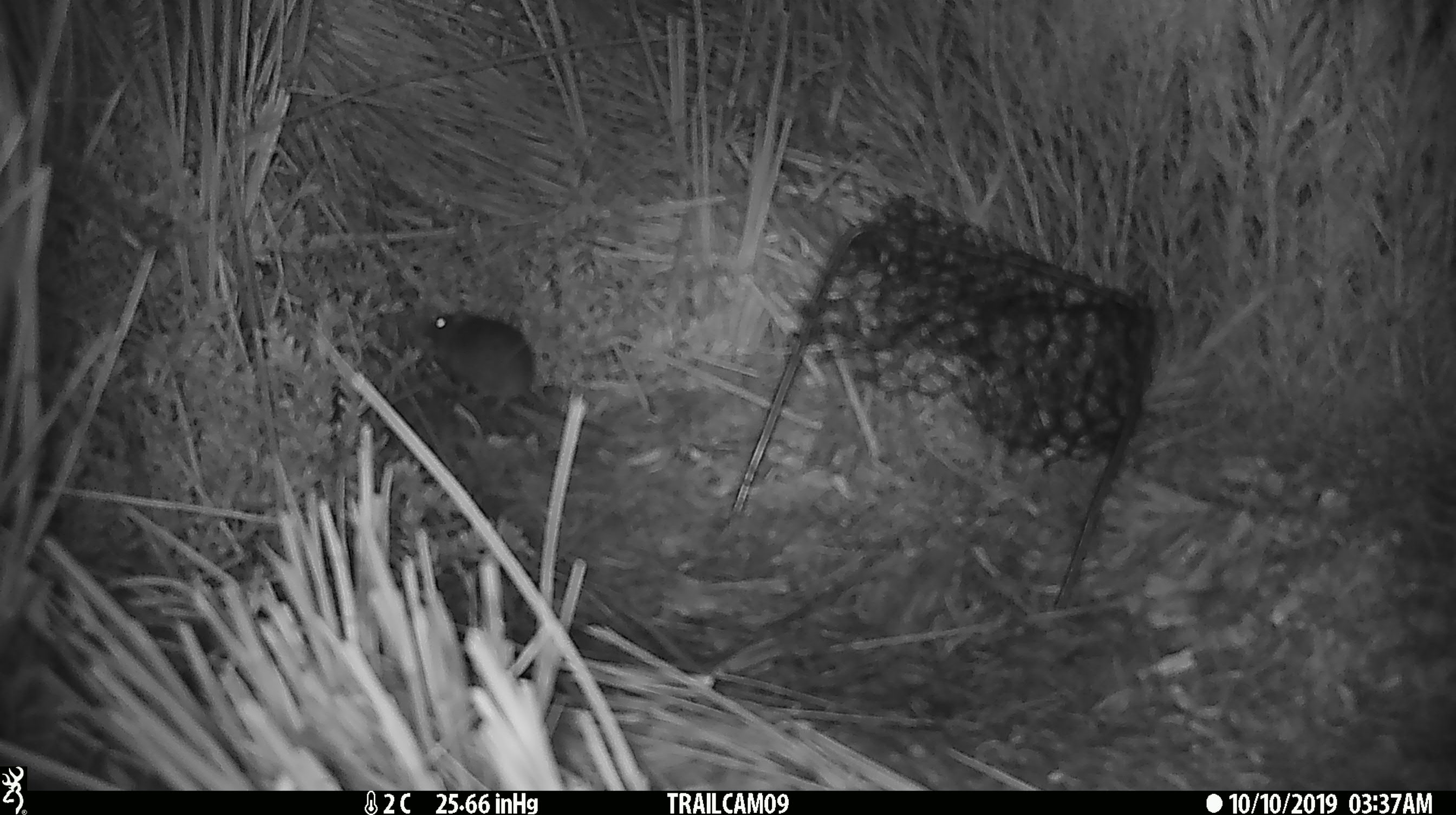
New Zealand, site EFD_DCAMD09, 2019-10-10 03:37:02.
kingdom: Animalia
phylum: Chordata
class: Mammalia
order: Rodentia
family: Muridae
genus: Mus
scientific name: Mus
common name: mouse